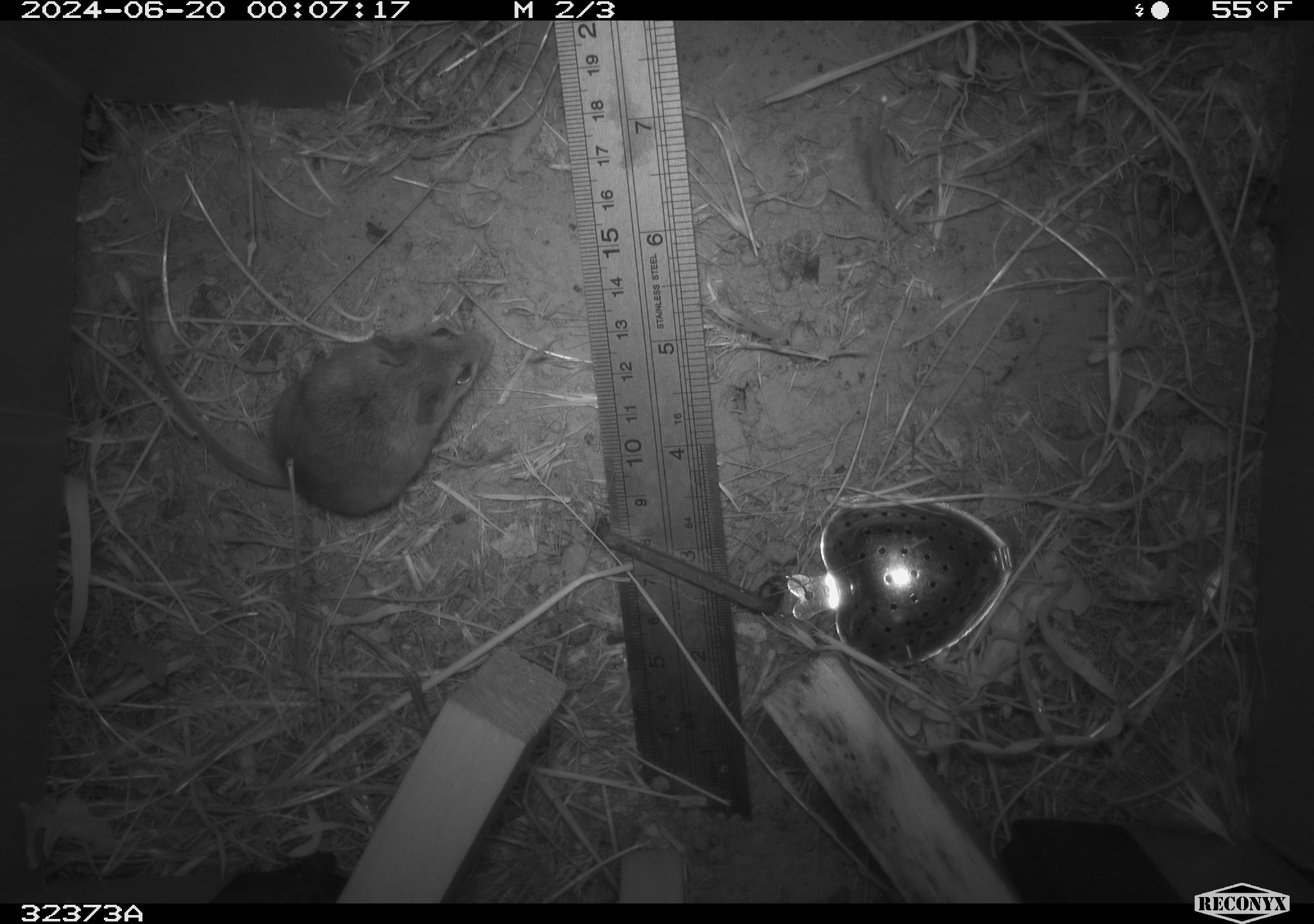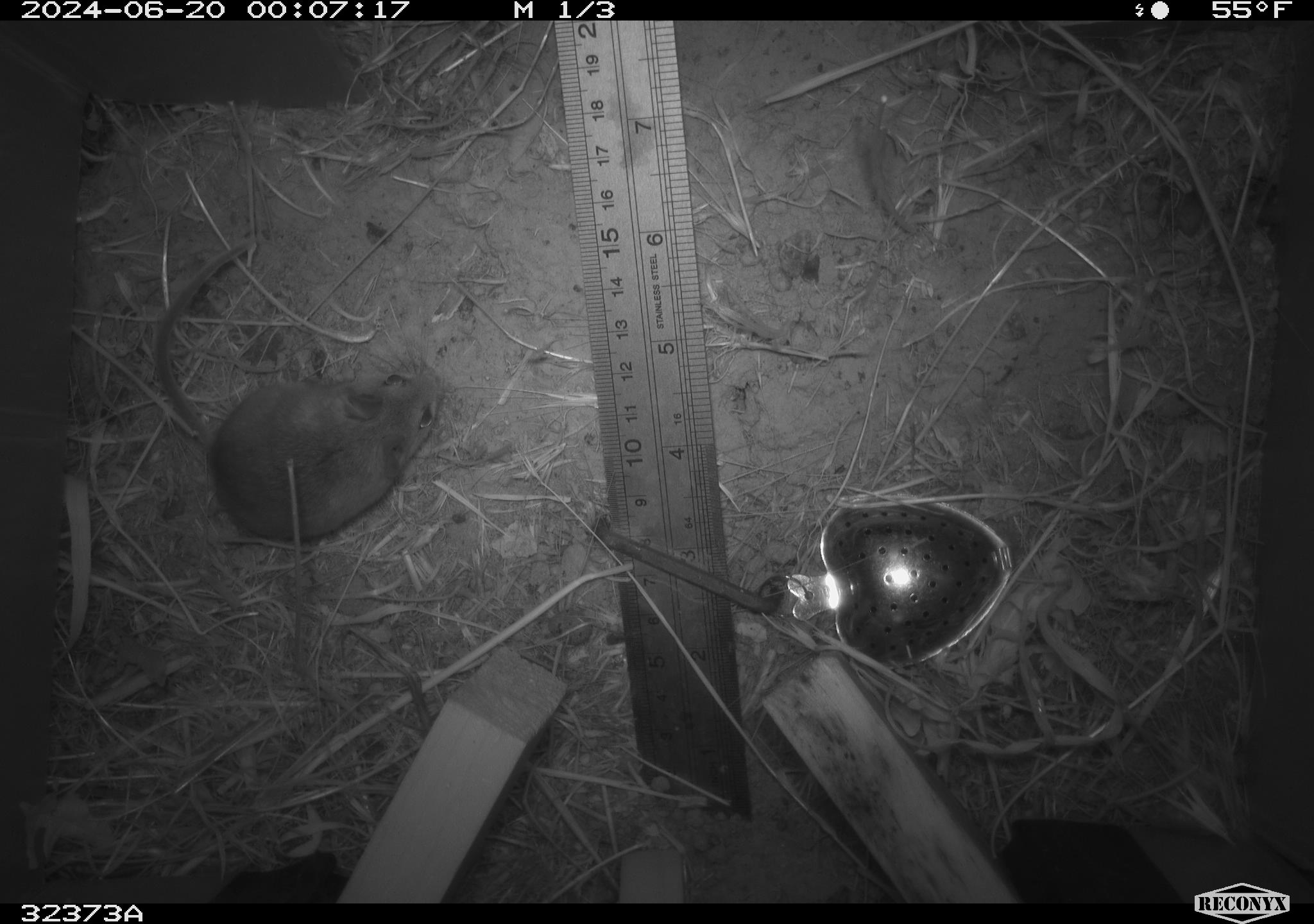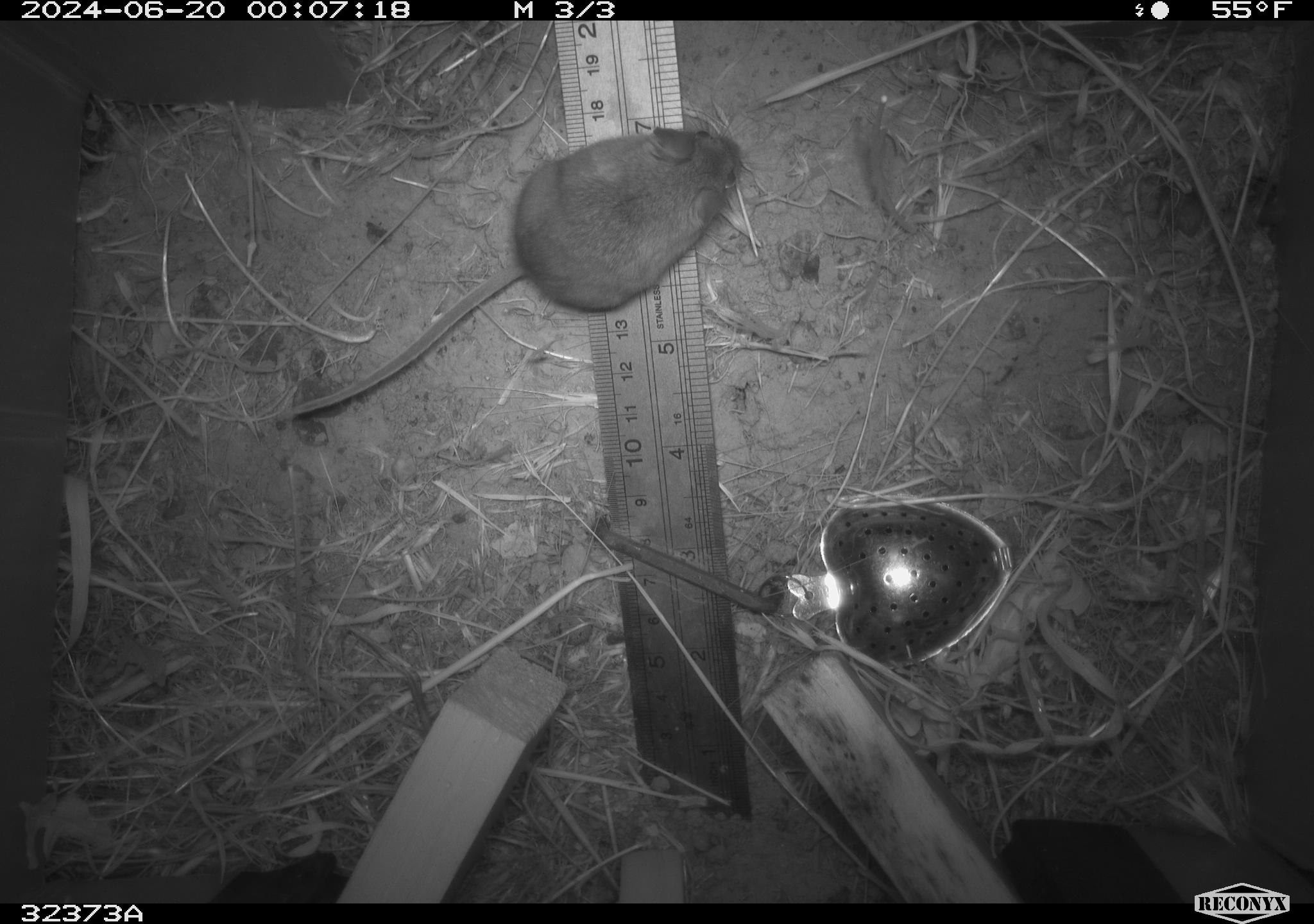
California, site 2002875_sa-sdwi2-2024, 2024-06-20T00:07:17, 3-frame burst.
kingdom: Animalia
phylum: Chordata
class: Mammalia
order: Rodentia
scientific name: Rodentia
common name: mouse species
Mouse species (Rodentia).